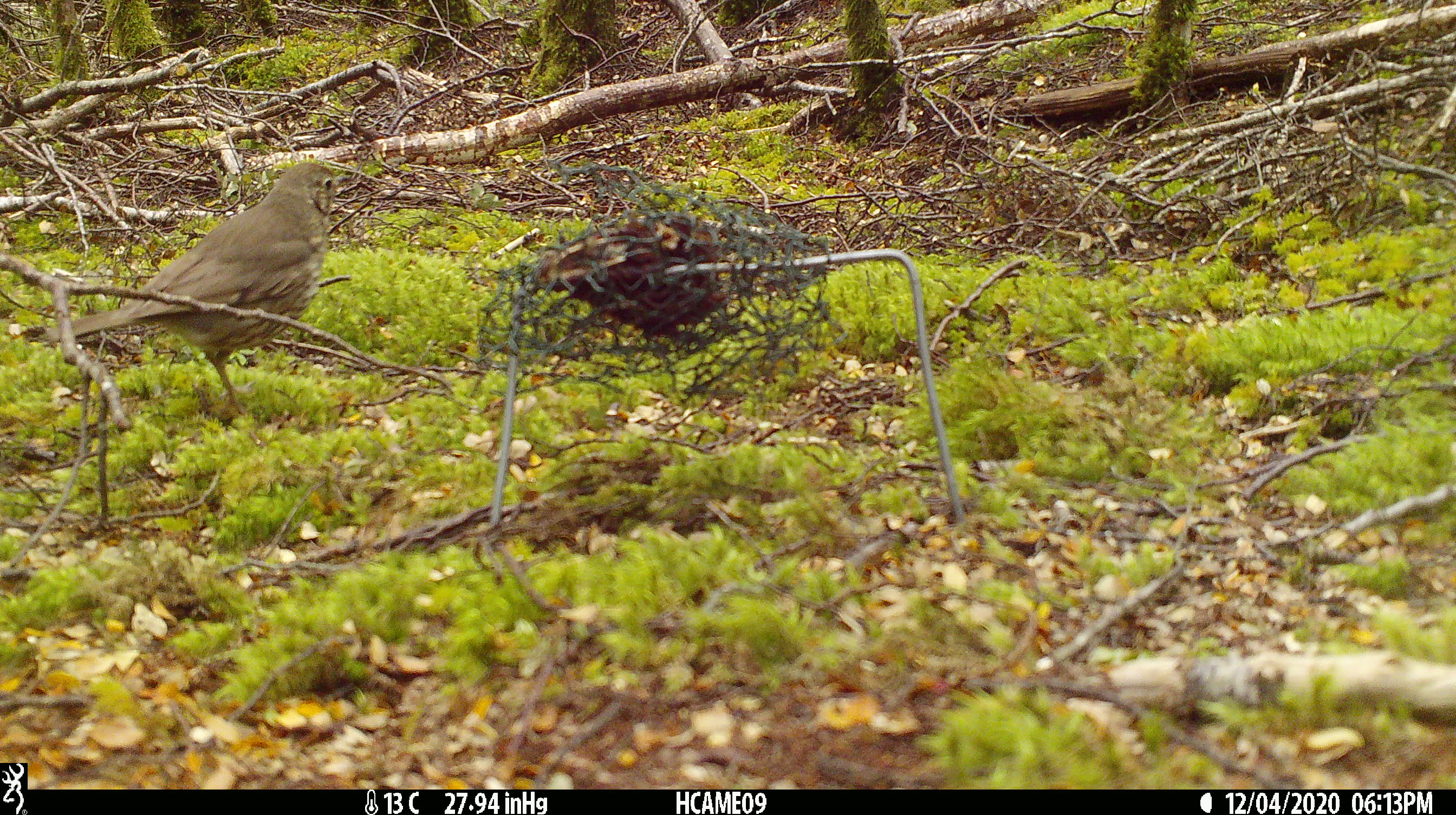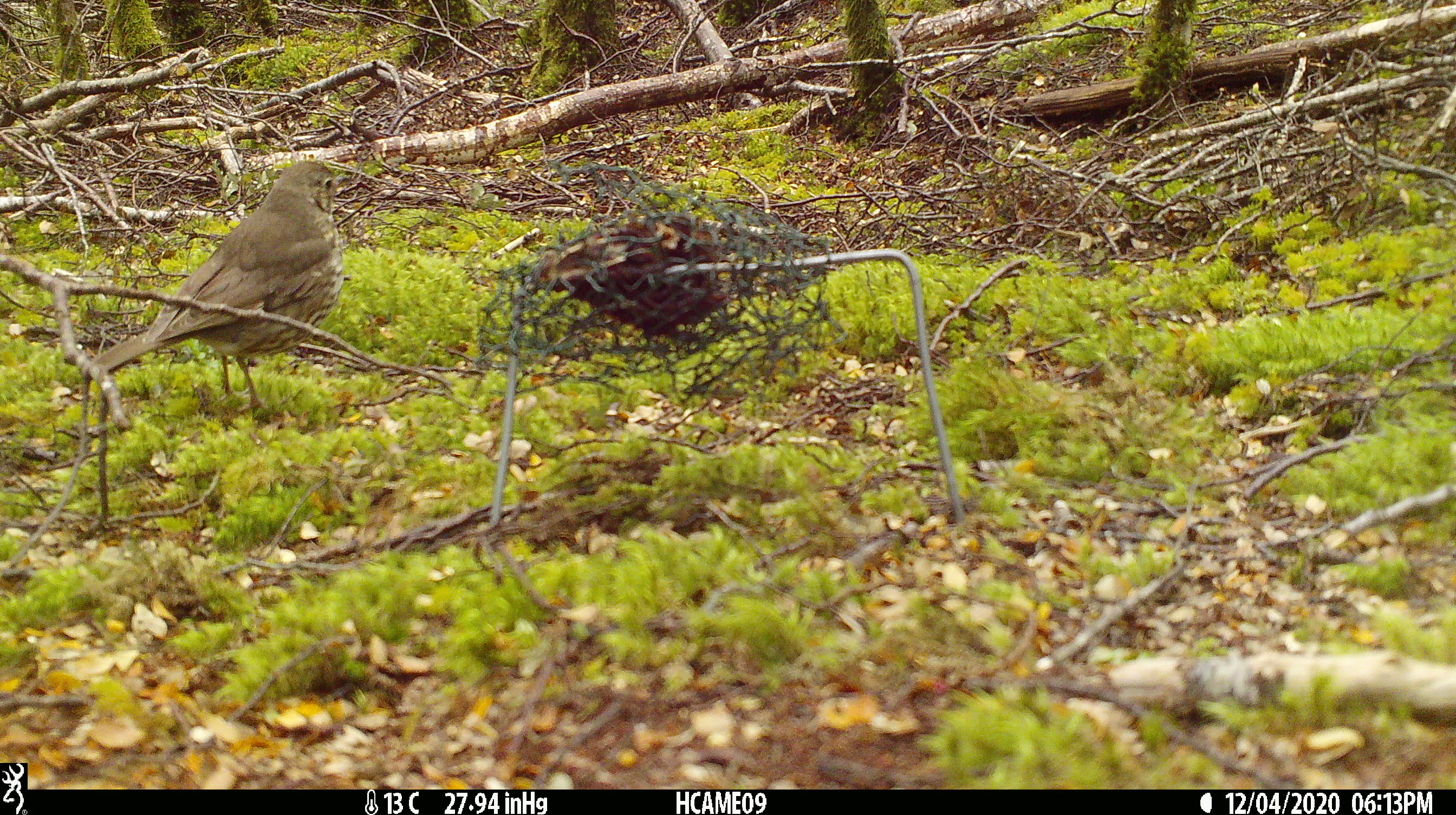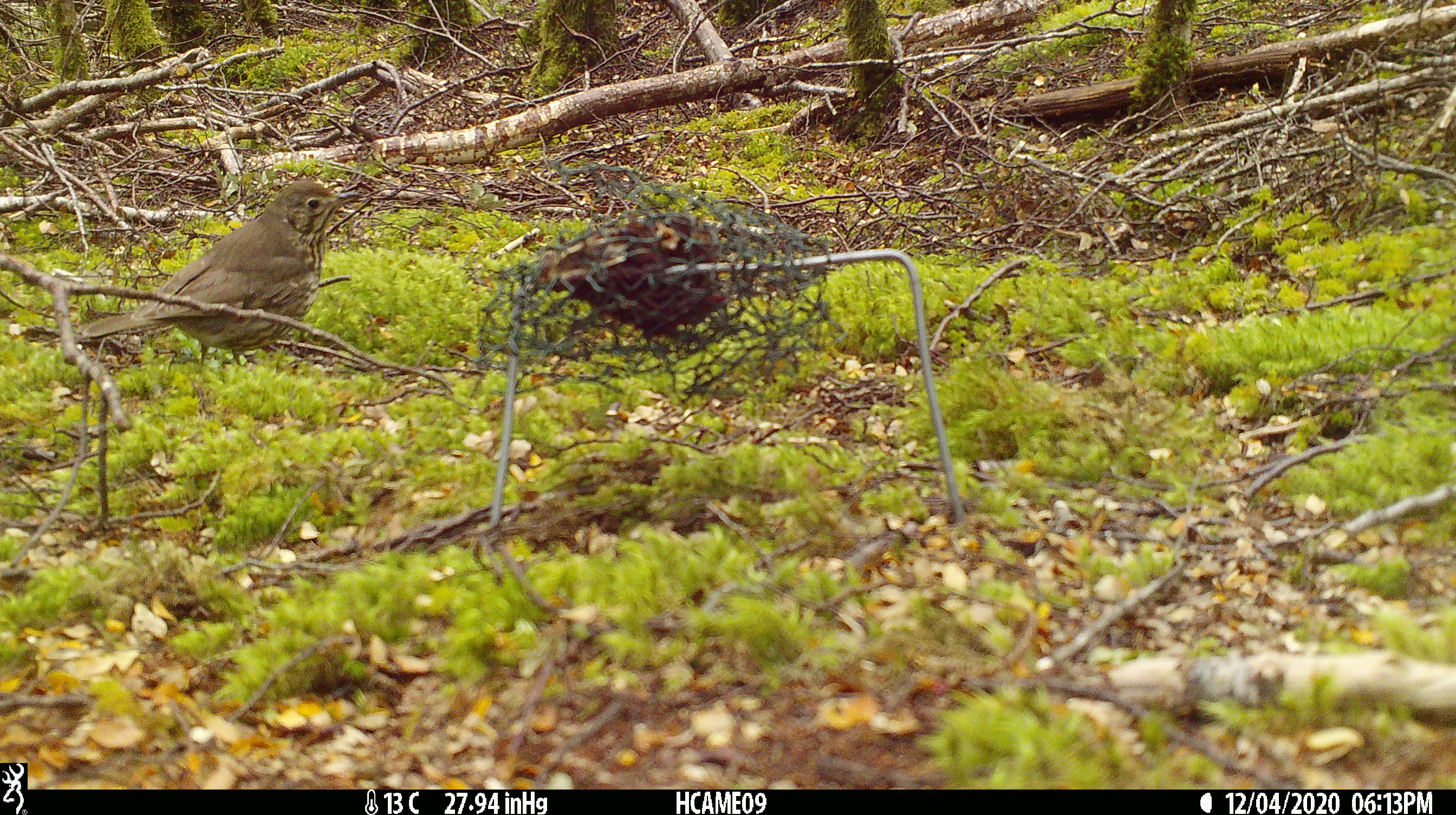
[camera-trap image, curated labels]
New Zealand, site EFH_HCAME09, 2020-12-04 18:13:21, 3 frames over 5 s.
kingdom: Animalia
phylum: Chordata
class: Aves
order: Passeriformes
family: Turdidae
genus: Turdus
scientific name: Turdus philomelos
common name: song thrush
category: thrush